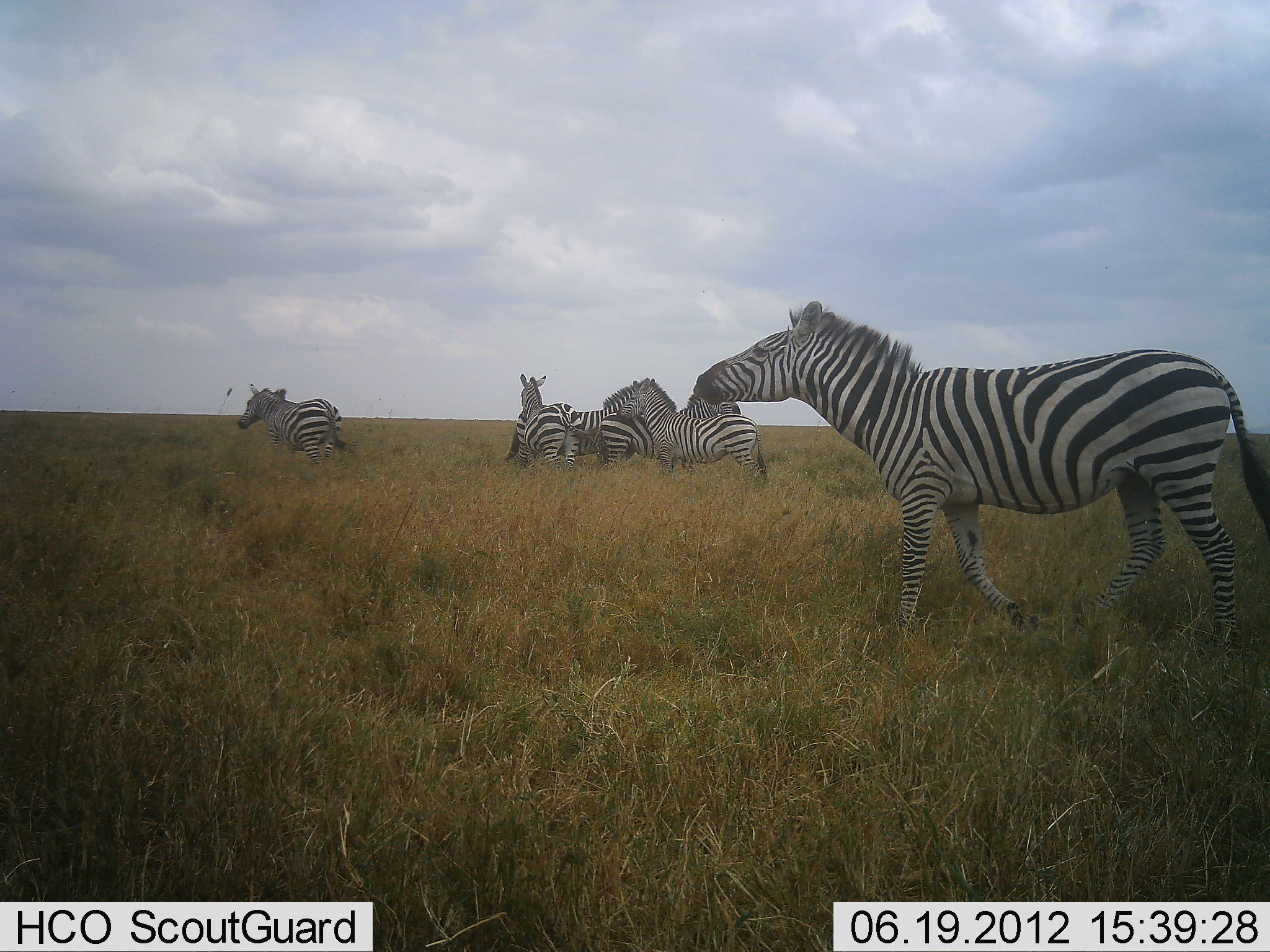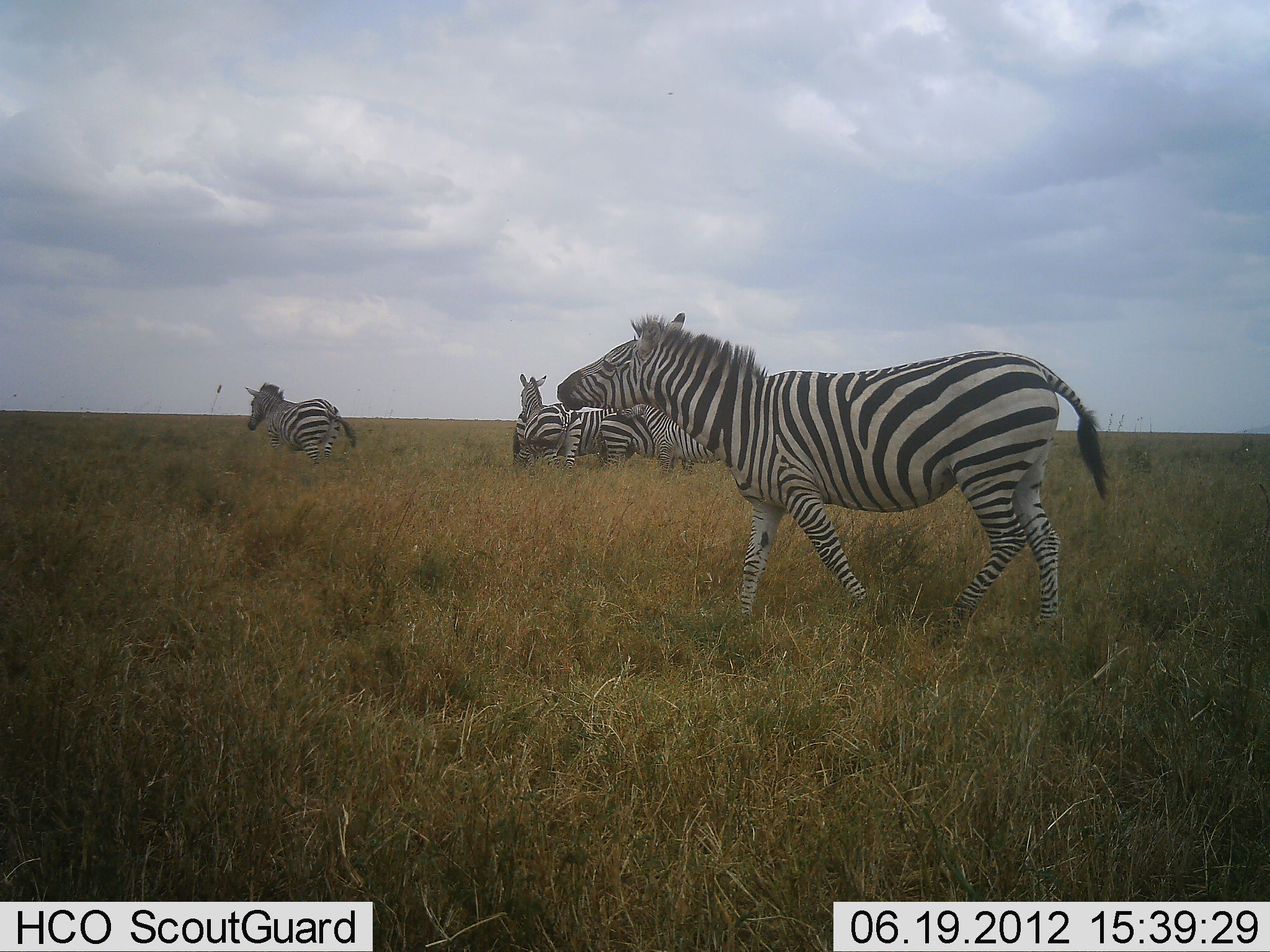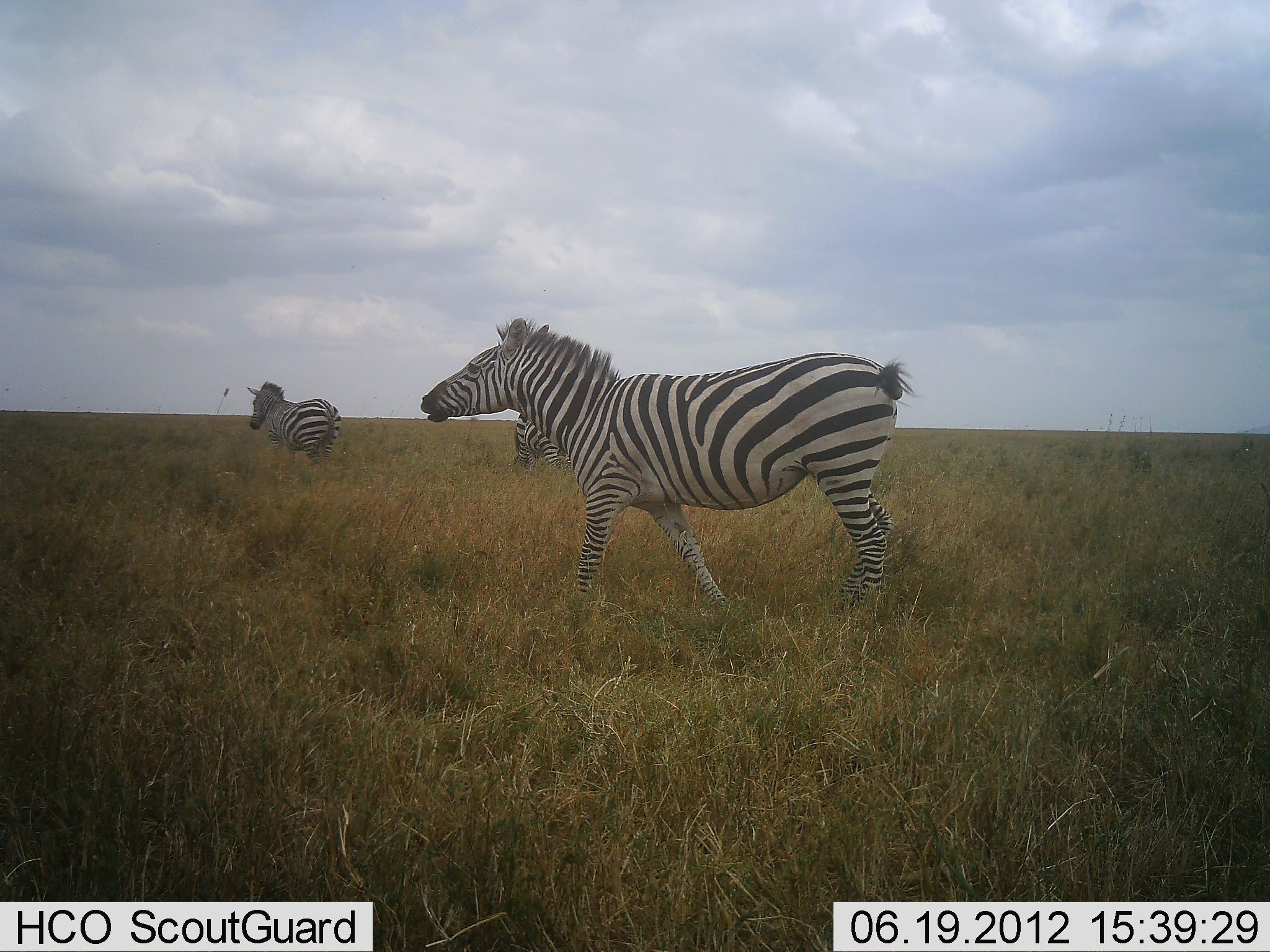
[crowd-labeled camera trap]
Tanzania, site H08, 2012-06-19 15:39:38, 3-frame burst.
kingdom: Animalia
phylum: Chordata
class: Mammalia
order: Perissodactyla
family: Equidae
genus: Equus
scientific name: Equus quagga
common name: plains zebra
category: zebra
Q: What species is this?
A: Zebra (plains zebra) (Equus quagga).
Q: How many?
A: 6.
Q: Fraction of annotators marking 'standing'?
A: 80%.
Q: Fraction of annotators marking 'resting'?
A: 0%.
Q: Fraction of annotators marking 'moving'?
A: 100%.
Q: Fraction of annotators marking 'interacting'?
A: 10%.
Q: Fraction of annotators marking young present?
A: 0%.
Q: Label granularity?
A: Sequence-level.